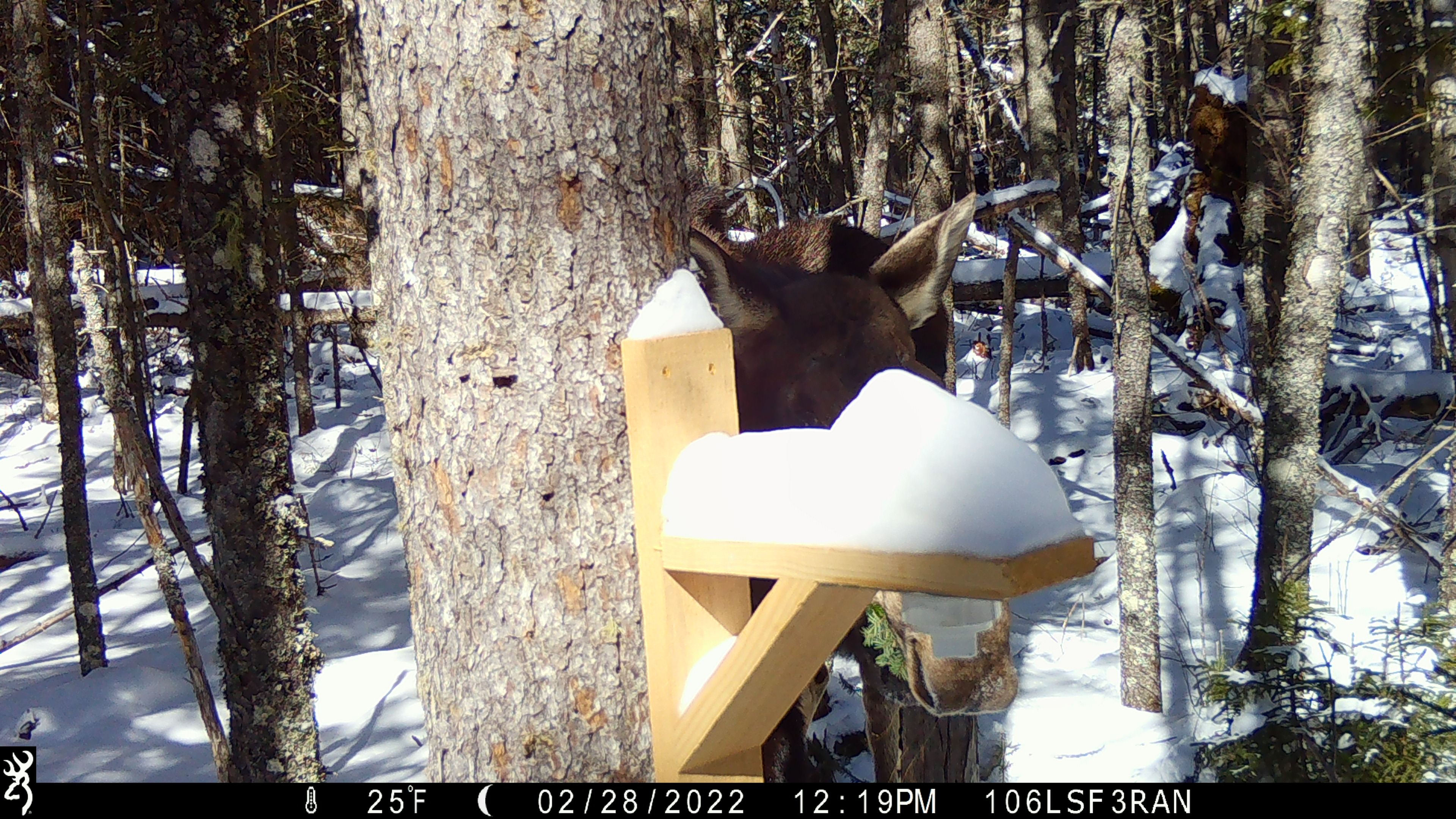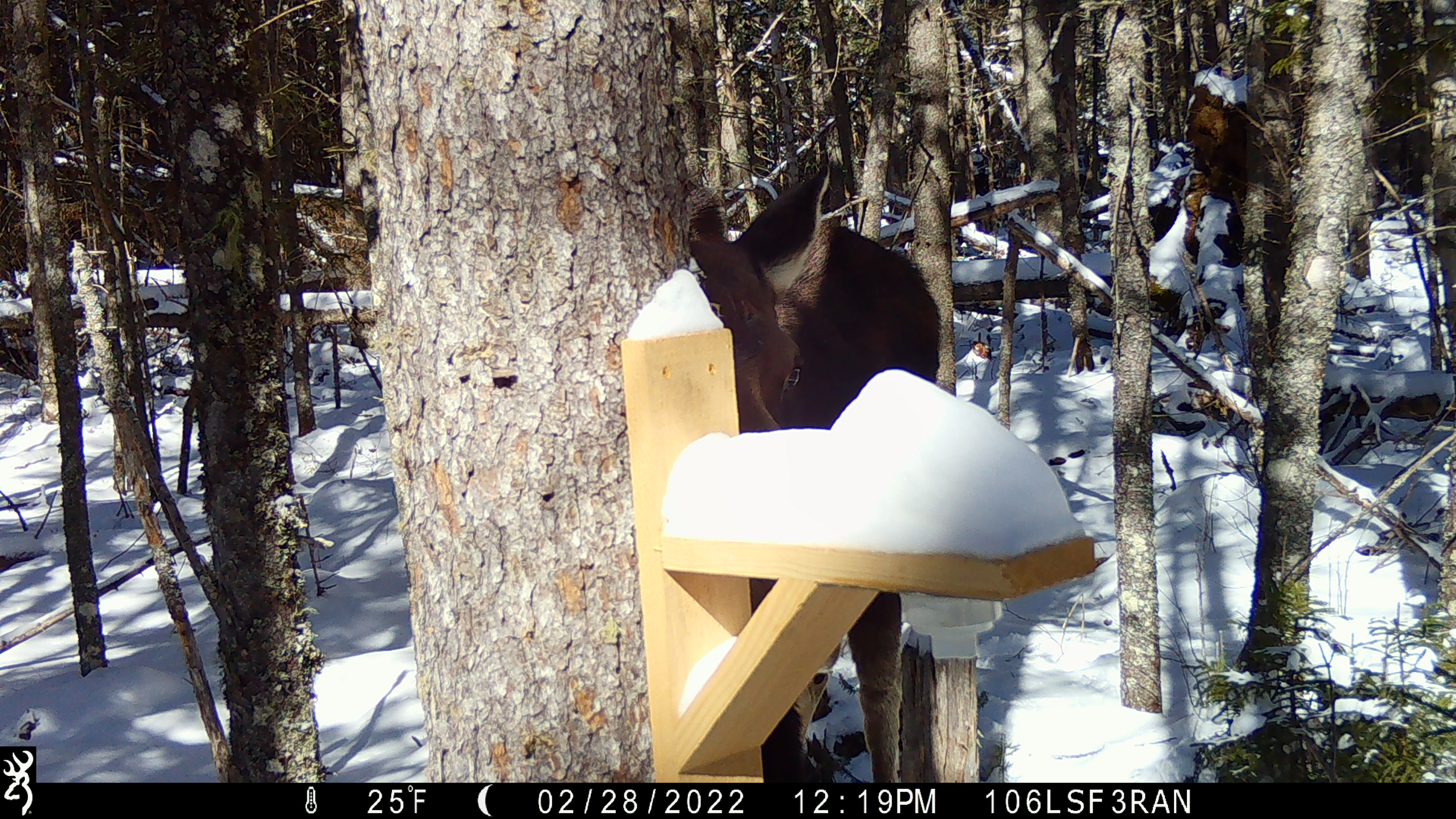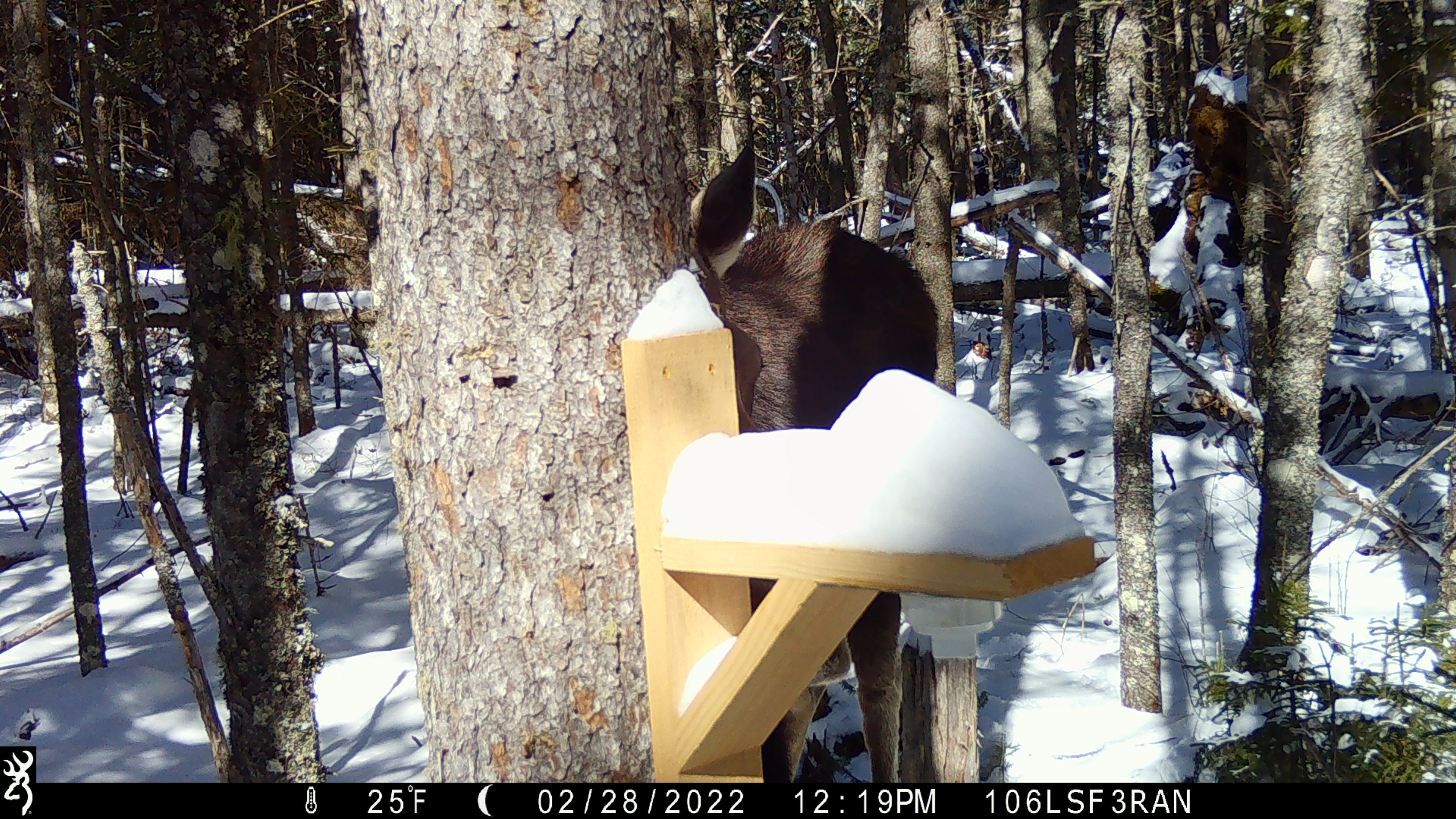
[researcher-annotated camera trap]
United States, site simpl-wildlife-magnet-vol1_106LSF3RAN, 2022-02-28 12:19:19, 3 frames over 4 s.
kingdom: Animalia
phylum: Chordata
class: Mammalia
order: Artiodactyla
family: Cervidae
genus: Alces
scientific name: Alces alces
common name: moose